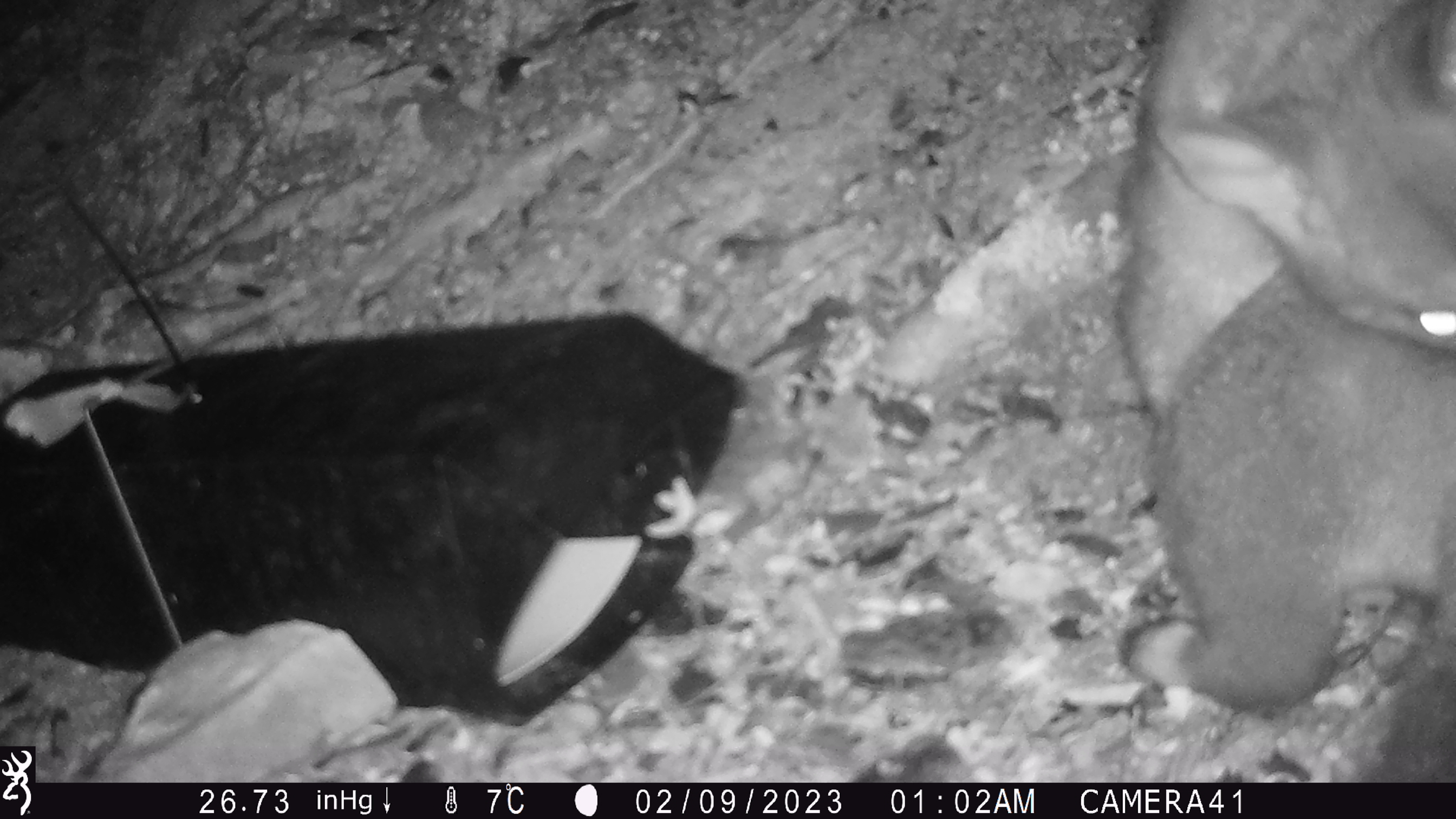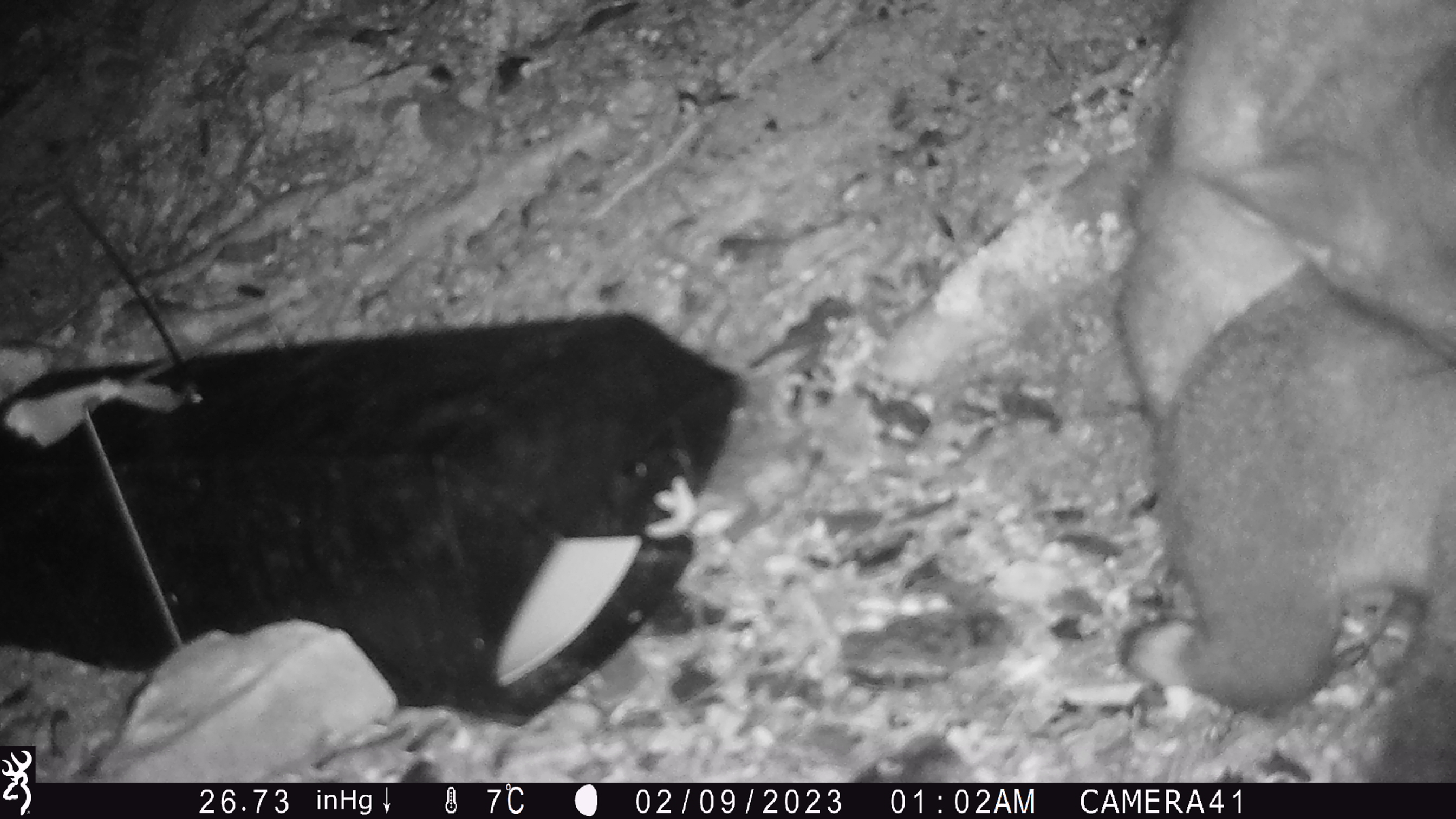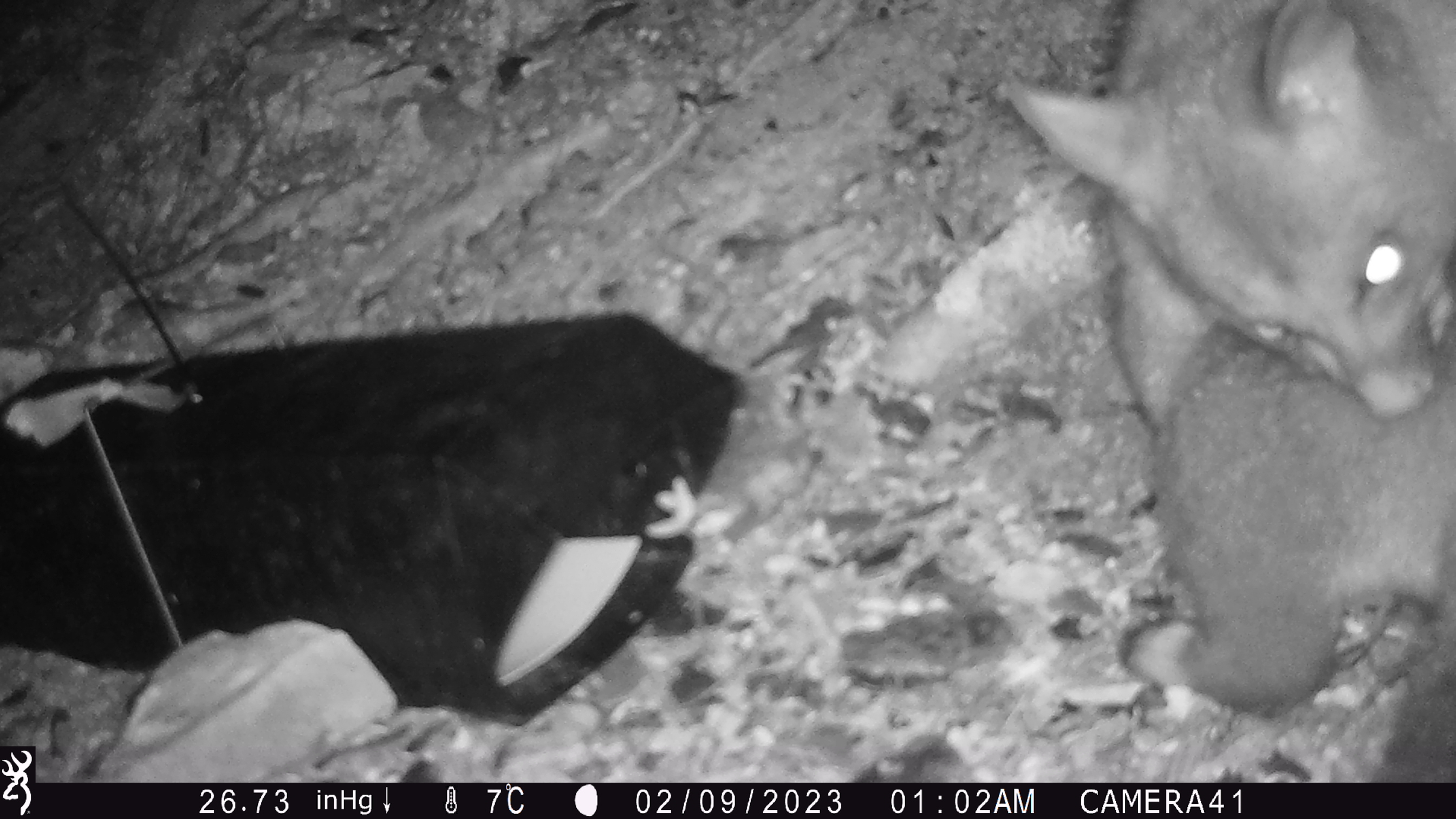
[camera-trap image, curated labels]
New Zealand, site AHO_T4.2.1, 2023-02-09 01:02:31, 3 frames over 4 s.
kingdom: Animalia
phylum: Chordata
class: Mammalia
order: Carnivora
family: Mustelidae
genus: Mustela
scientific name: Mustela erminea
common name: stoat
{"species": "stoat (Mustela erminea)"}